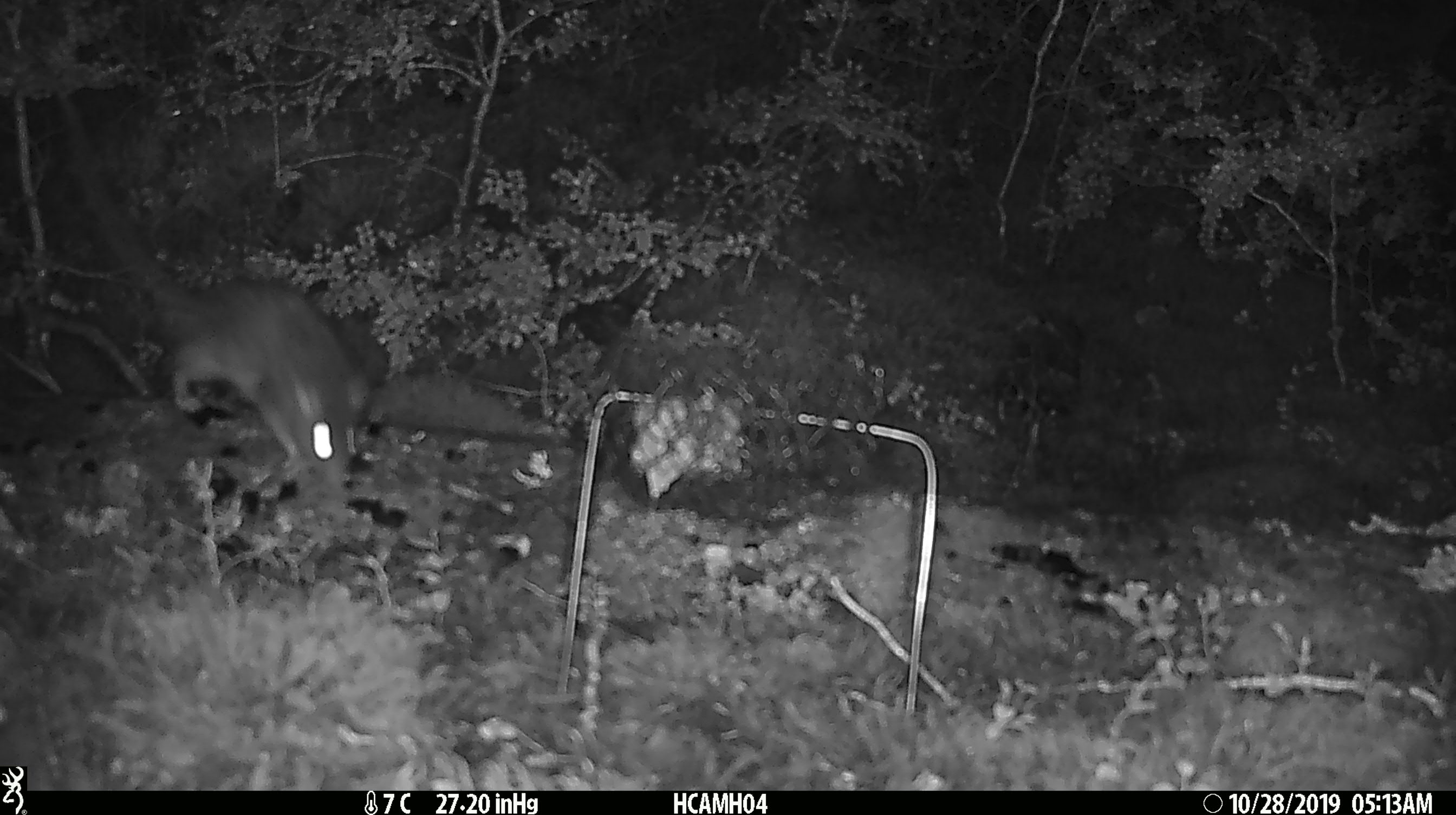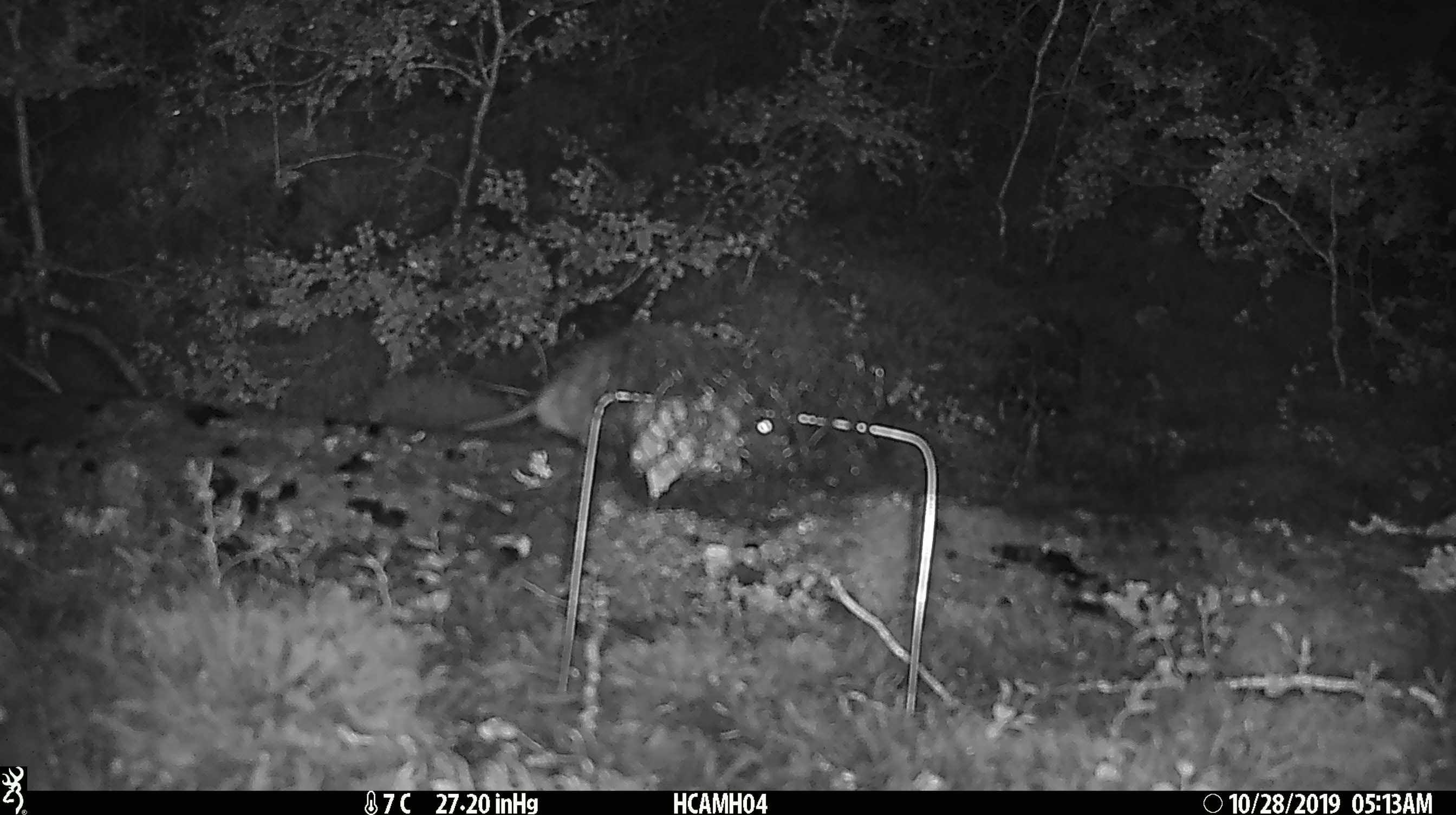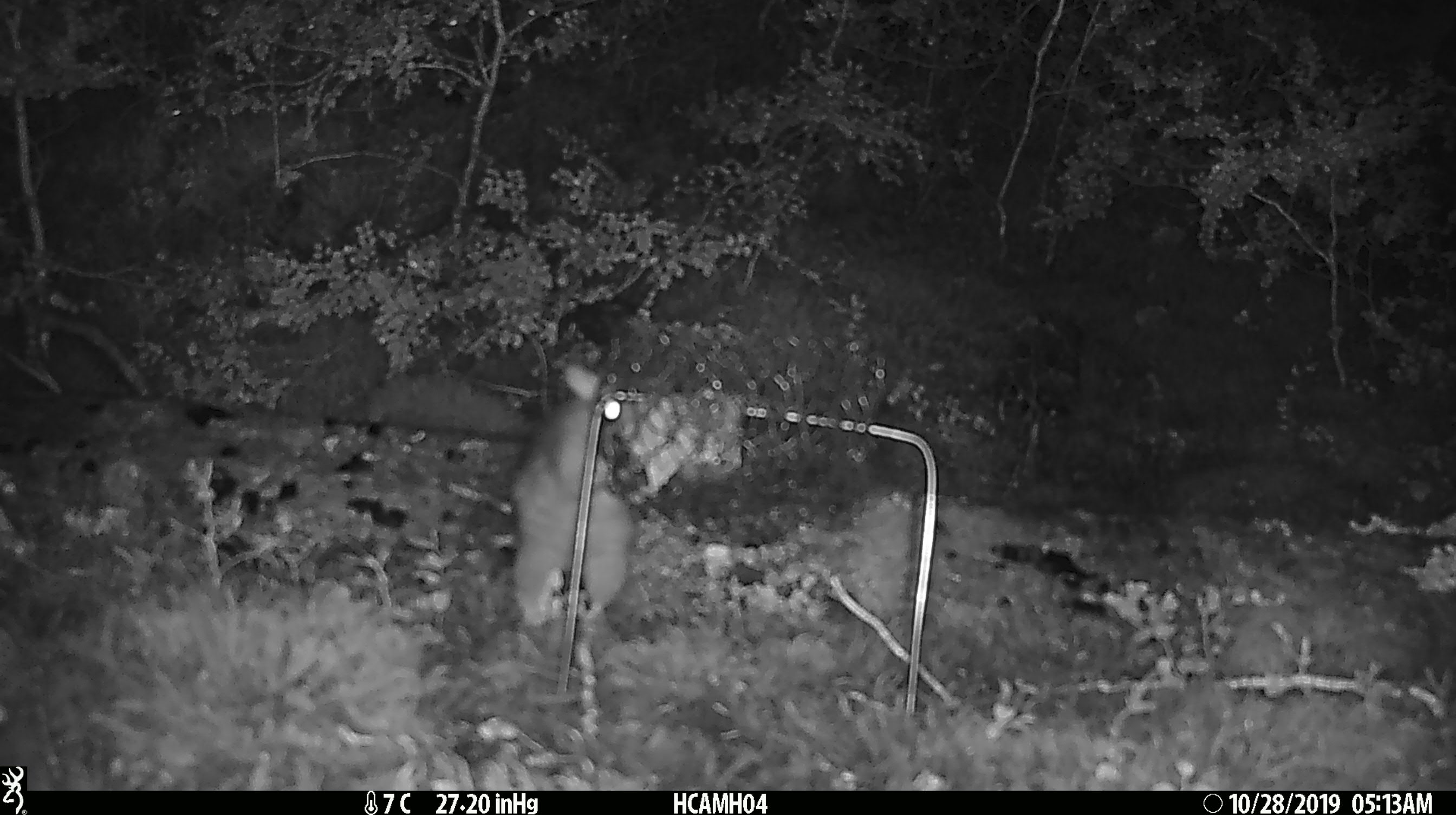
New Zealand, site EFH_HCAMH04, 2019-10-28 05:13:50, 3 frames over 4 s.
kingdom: Animalia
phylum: Chordata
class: Mammalia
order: Rodentia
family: Muridae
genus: Rattus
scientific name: Rattus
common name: rat